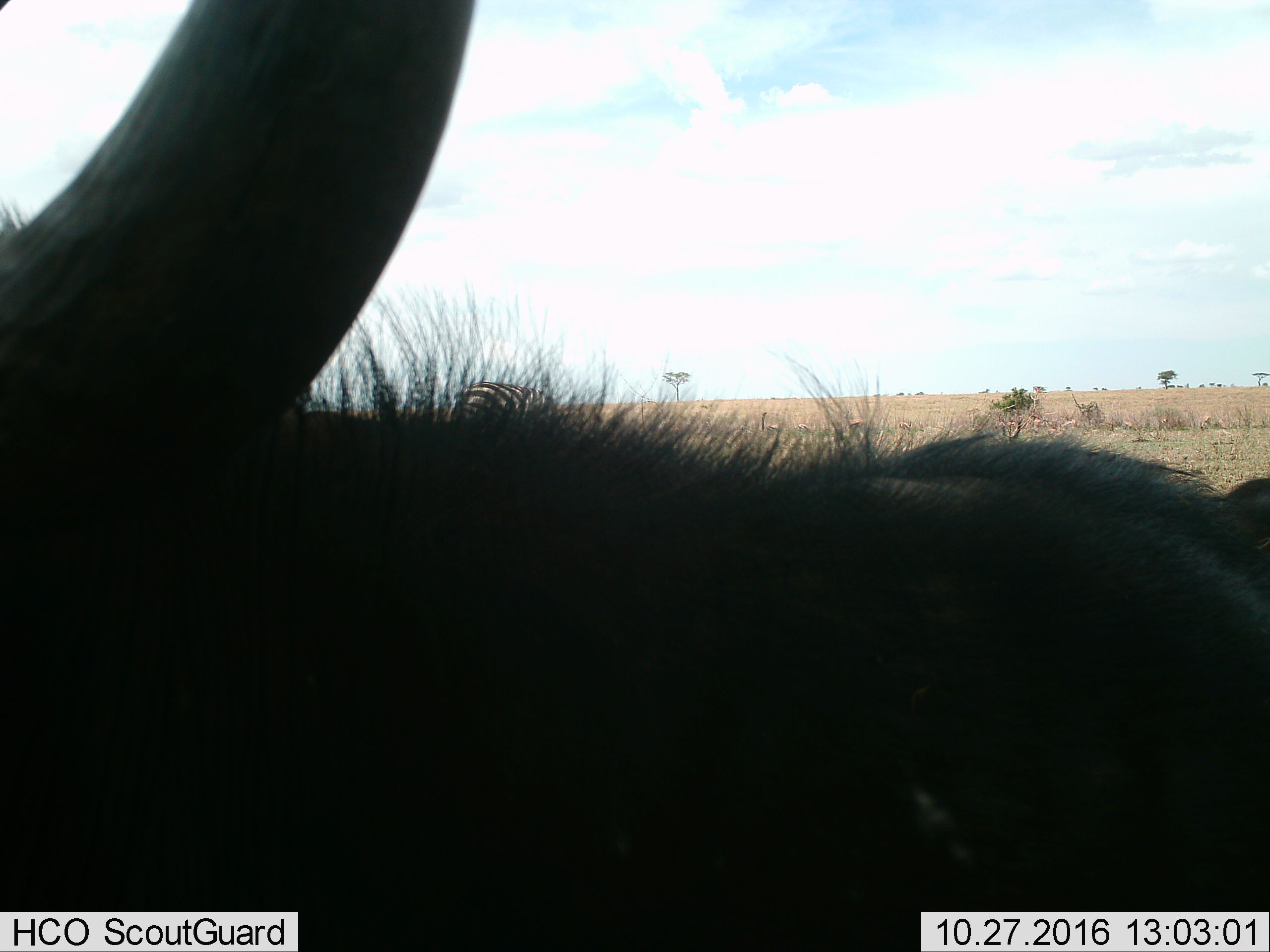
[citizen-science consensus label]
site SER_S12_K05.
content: unidentified animal